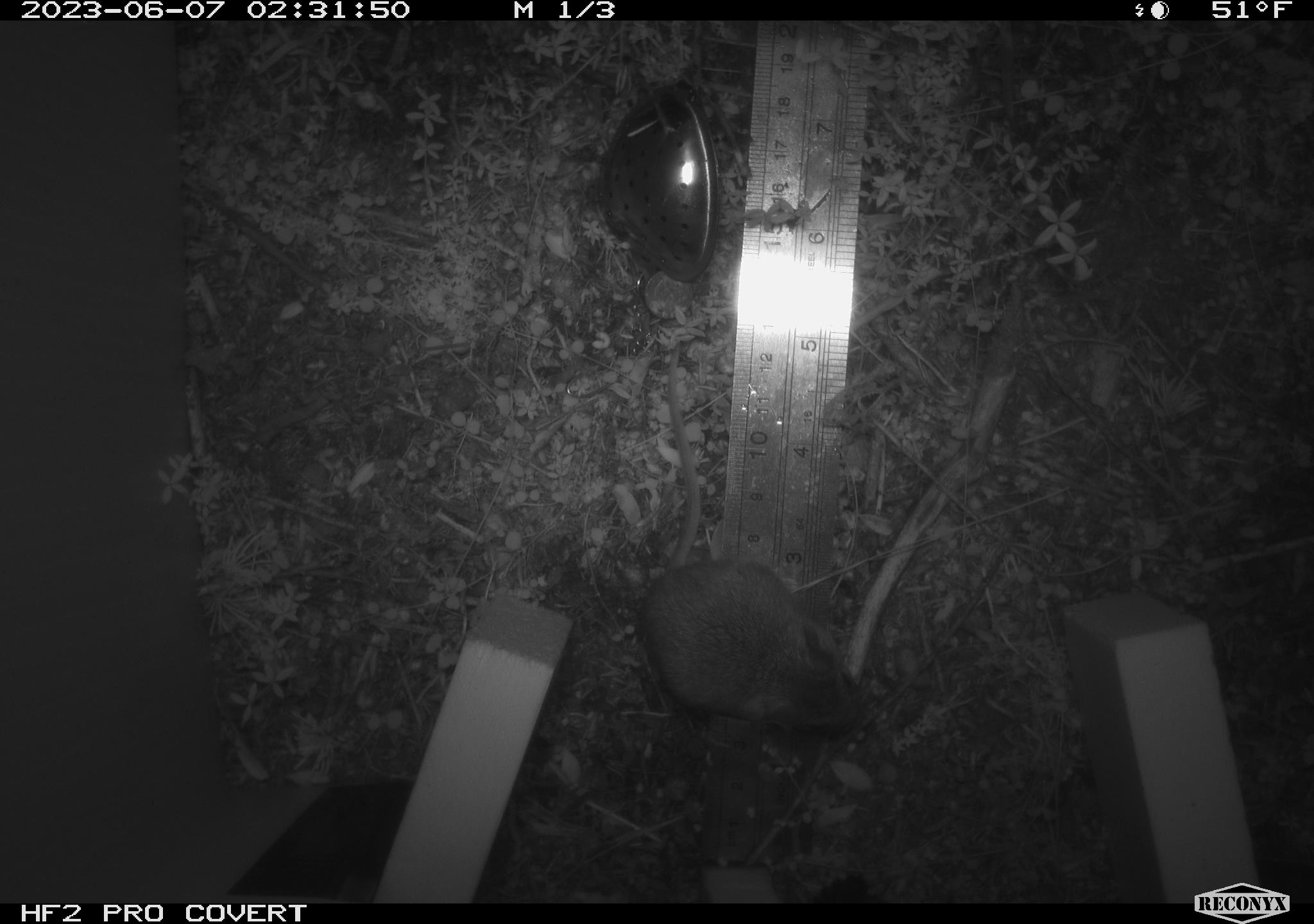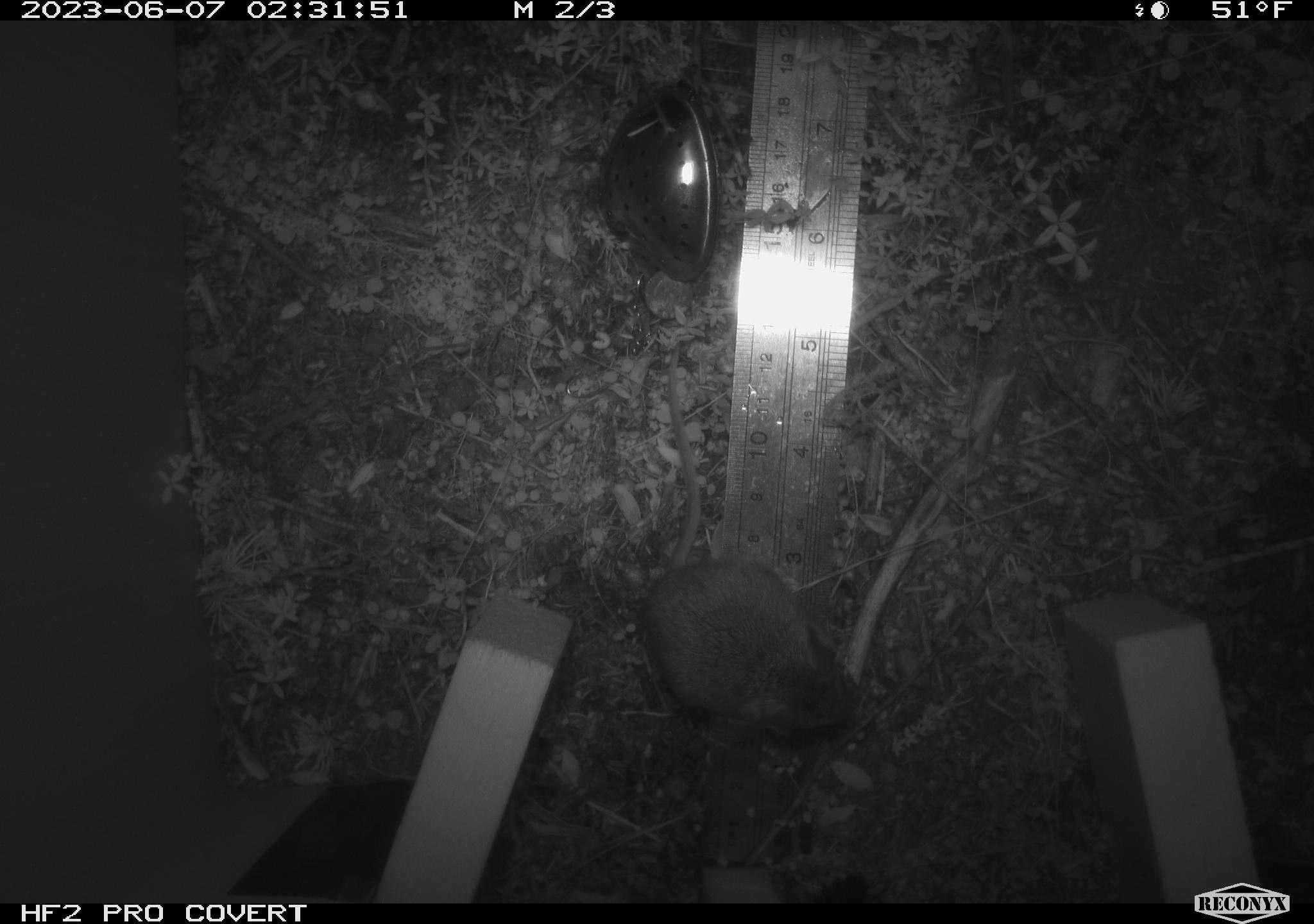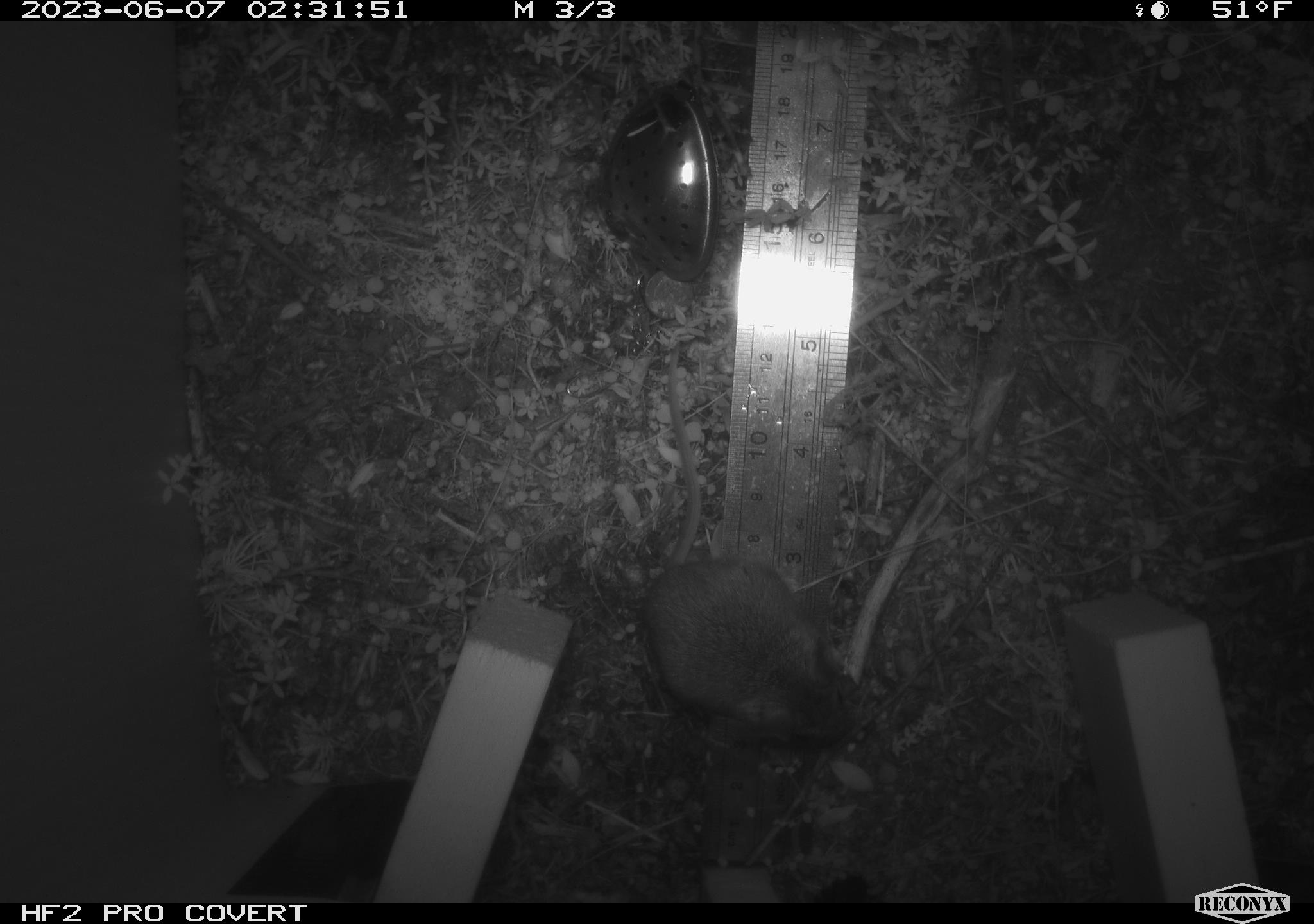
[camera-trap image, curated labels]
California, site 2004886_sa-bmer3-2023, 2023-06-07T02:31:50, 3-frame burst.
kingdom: Animalia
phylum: Chordata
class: Mammalia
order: Rodentia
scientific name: Rodentia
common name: mouse species